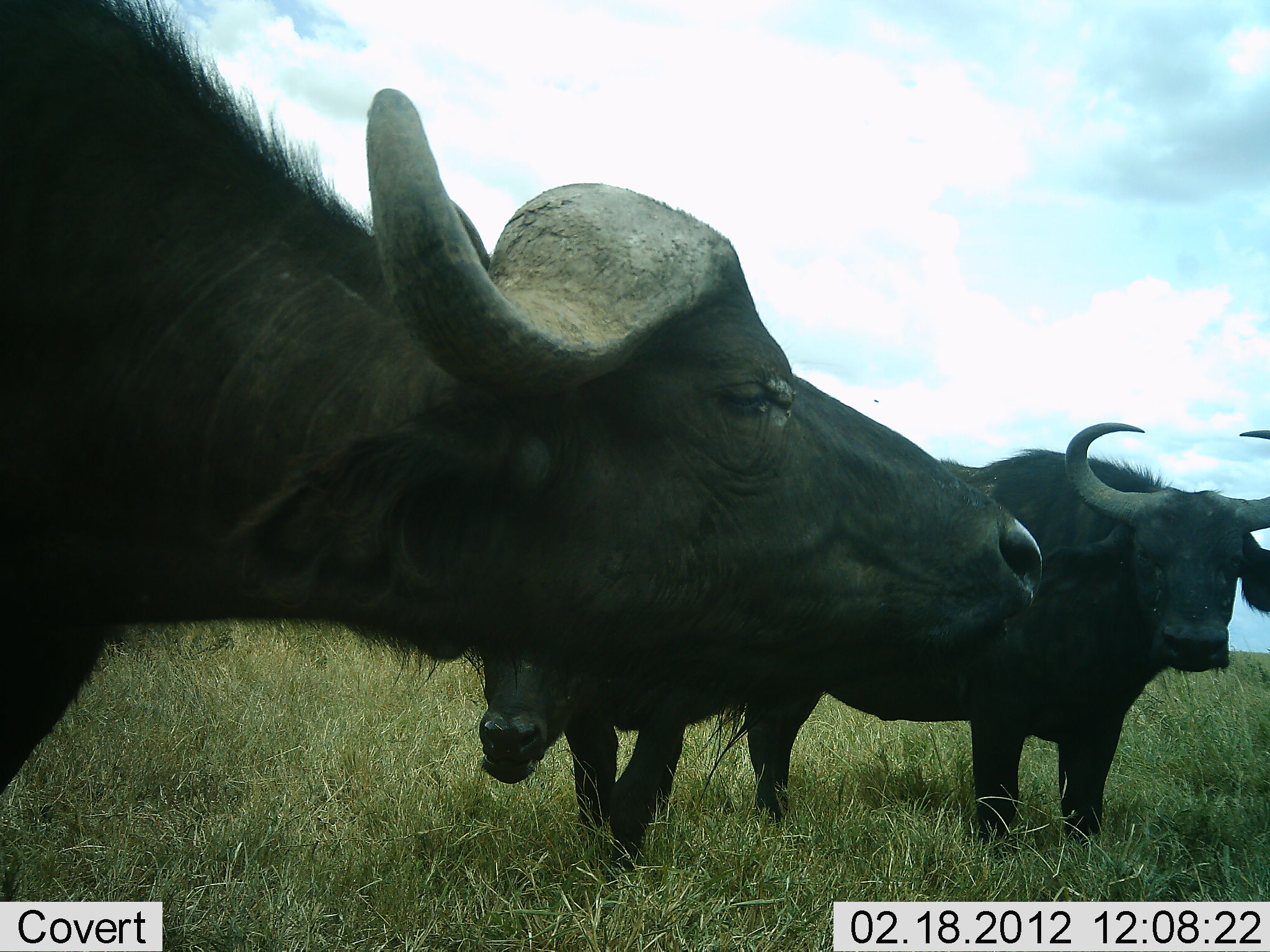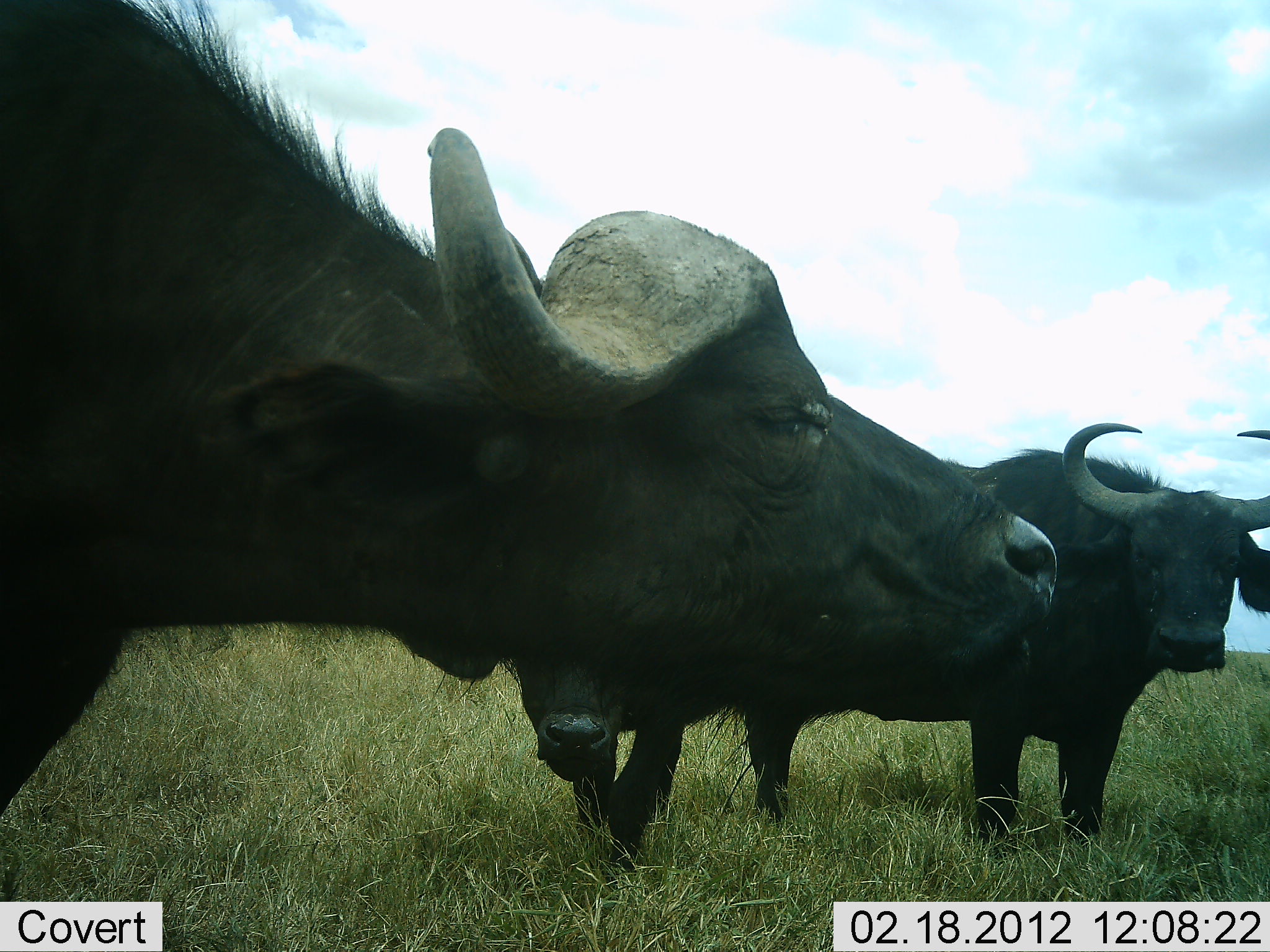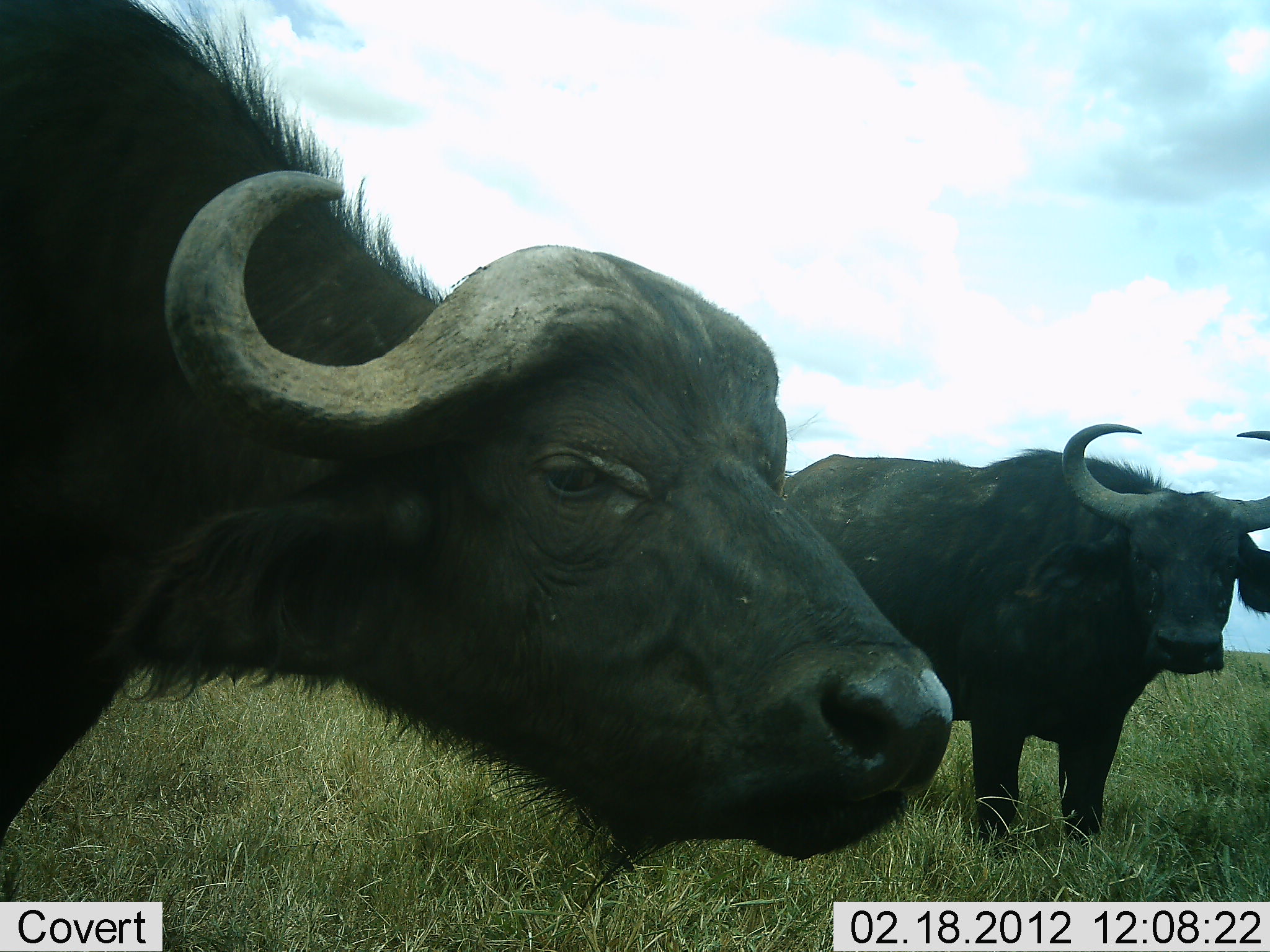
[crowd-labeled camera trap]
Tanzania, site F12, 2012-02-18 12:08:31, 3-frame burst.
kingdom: Animalia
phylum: Chordata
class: Mammalia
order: Artiodactyla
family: Bovidae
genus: Syncerus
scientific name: Syncerus caffer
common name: cape buffalo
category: buffalo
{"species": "buffalo (cape buffalo) (Syncerus caffer)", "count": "3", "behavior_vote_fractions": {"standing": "100%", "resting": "0%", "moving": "13%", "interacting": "0%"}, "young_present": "0%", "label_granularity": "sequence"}